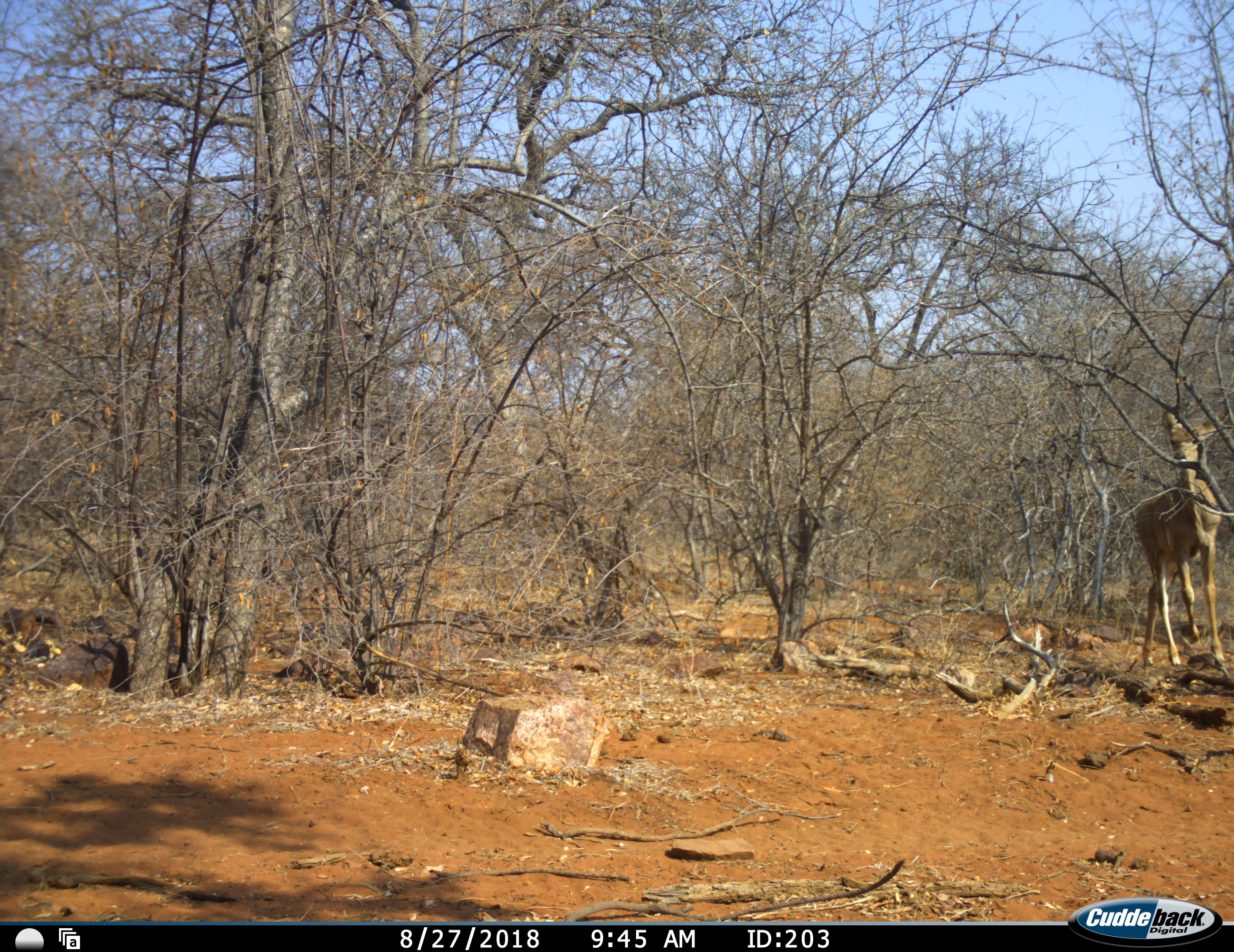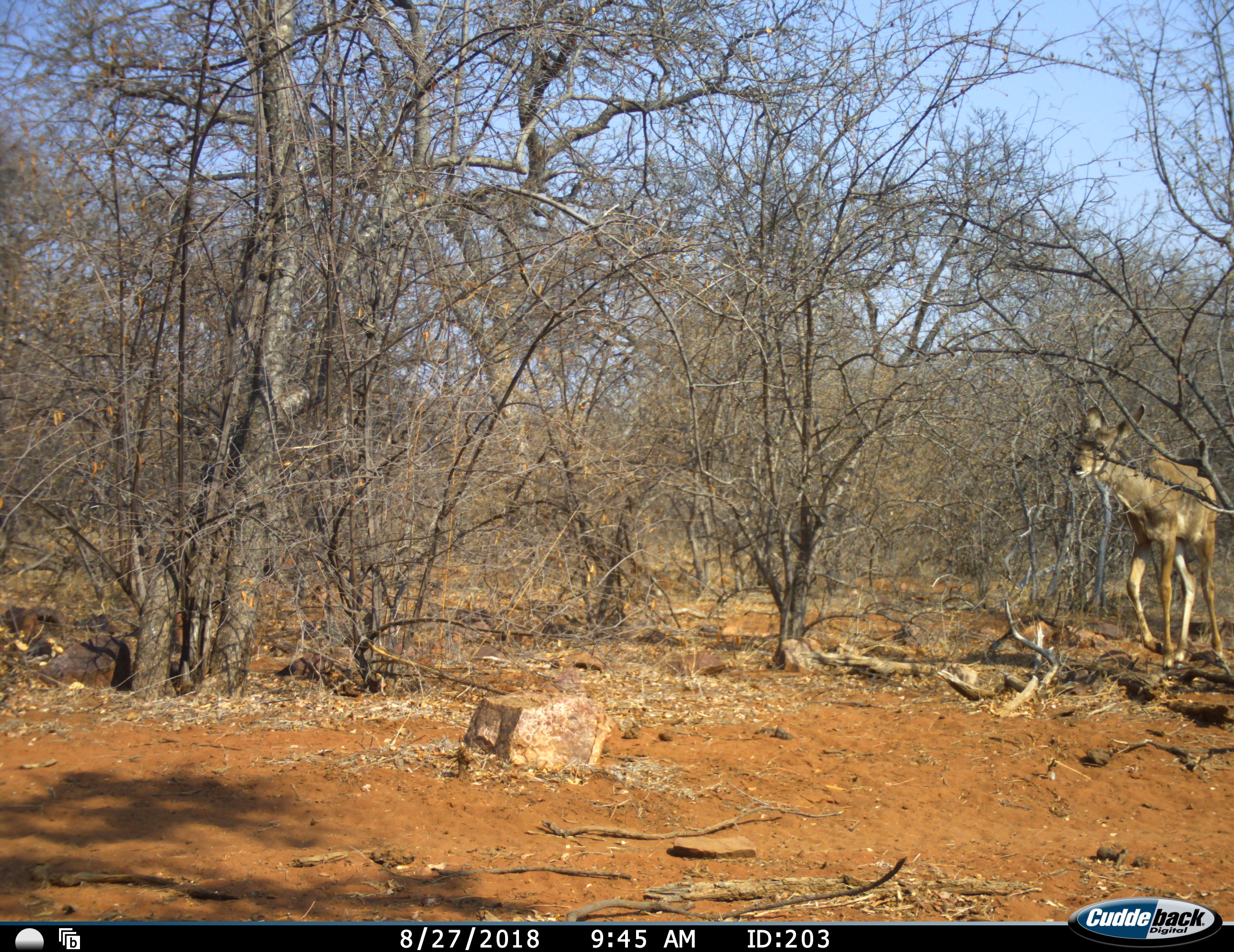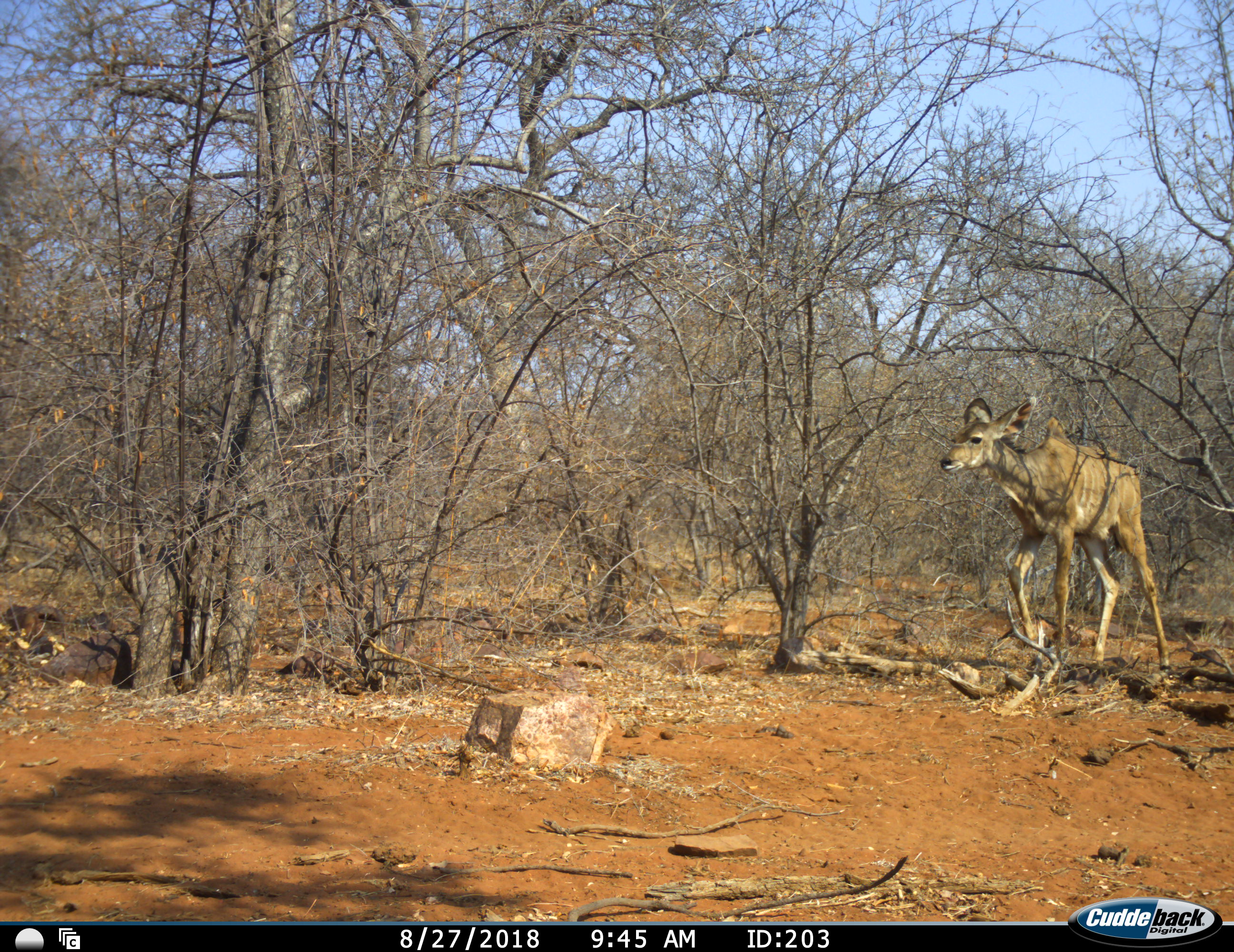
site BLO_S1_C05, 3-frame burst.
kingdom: Animalia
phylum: Chordata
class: Mammalia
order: Artiodactyla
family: Bovidae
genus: Tragelaphus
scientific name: Tragelaphus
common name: kudu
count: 1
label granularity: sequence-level